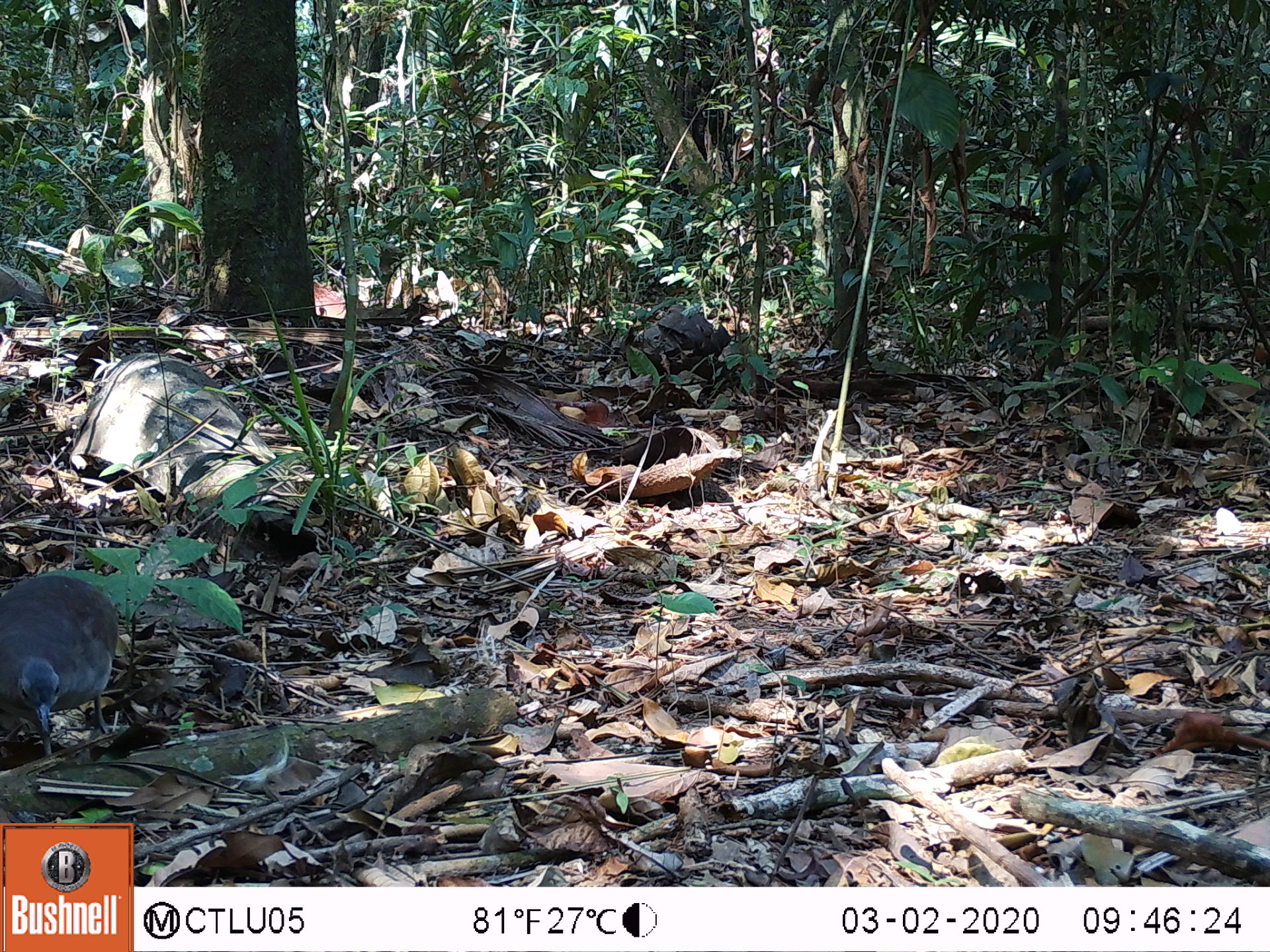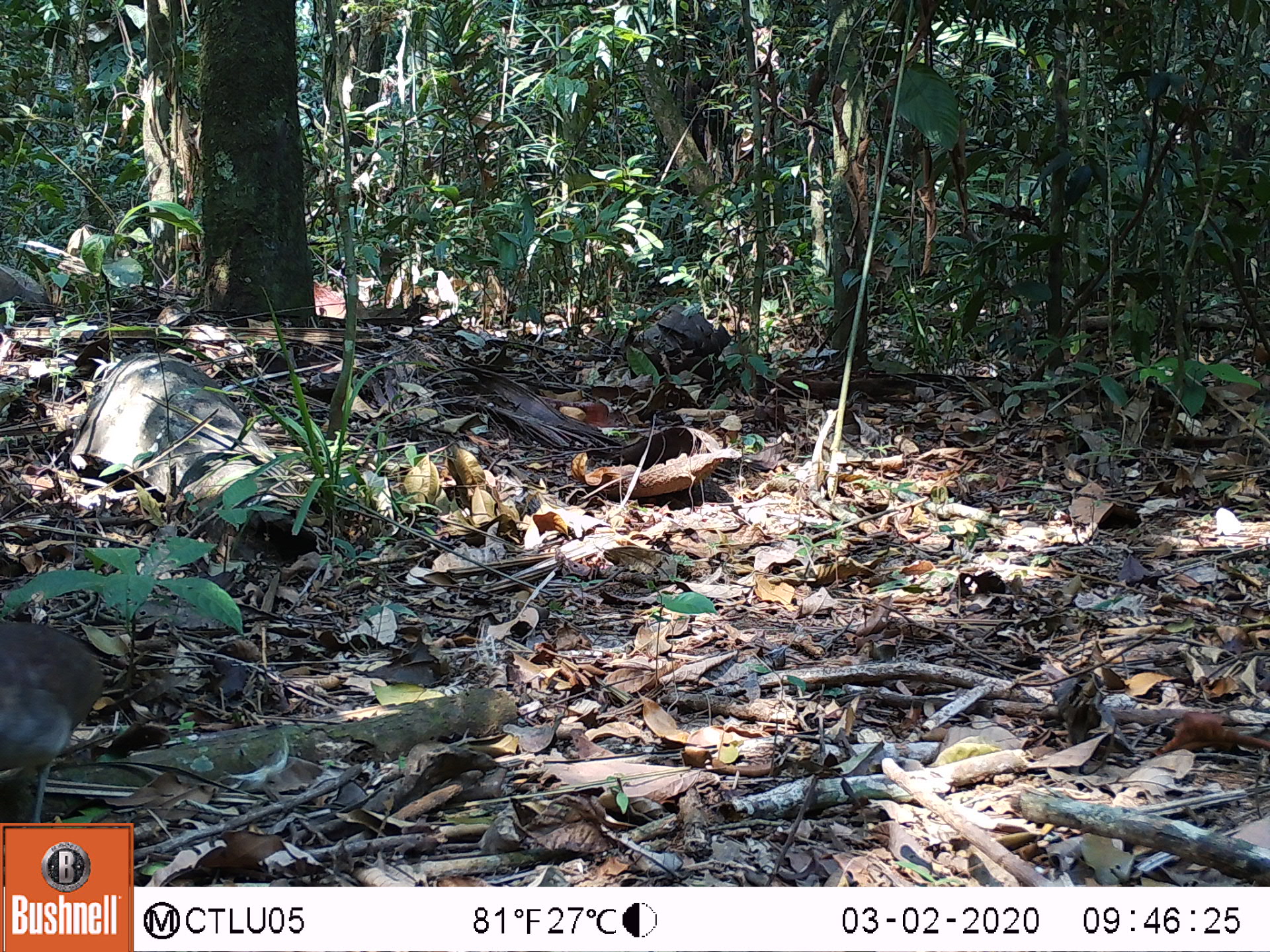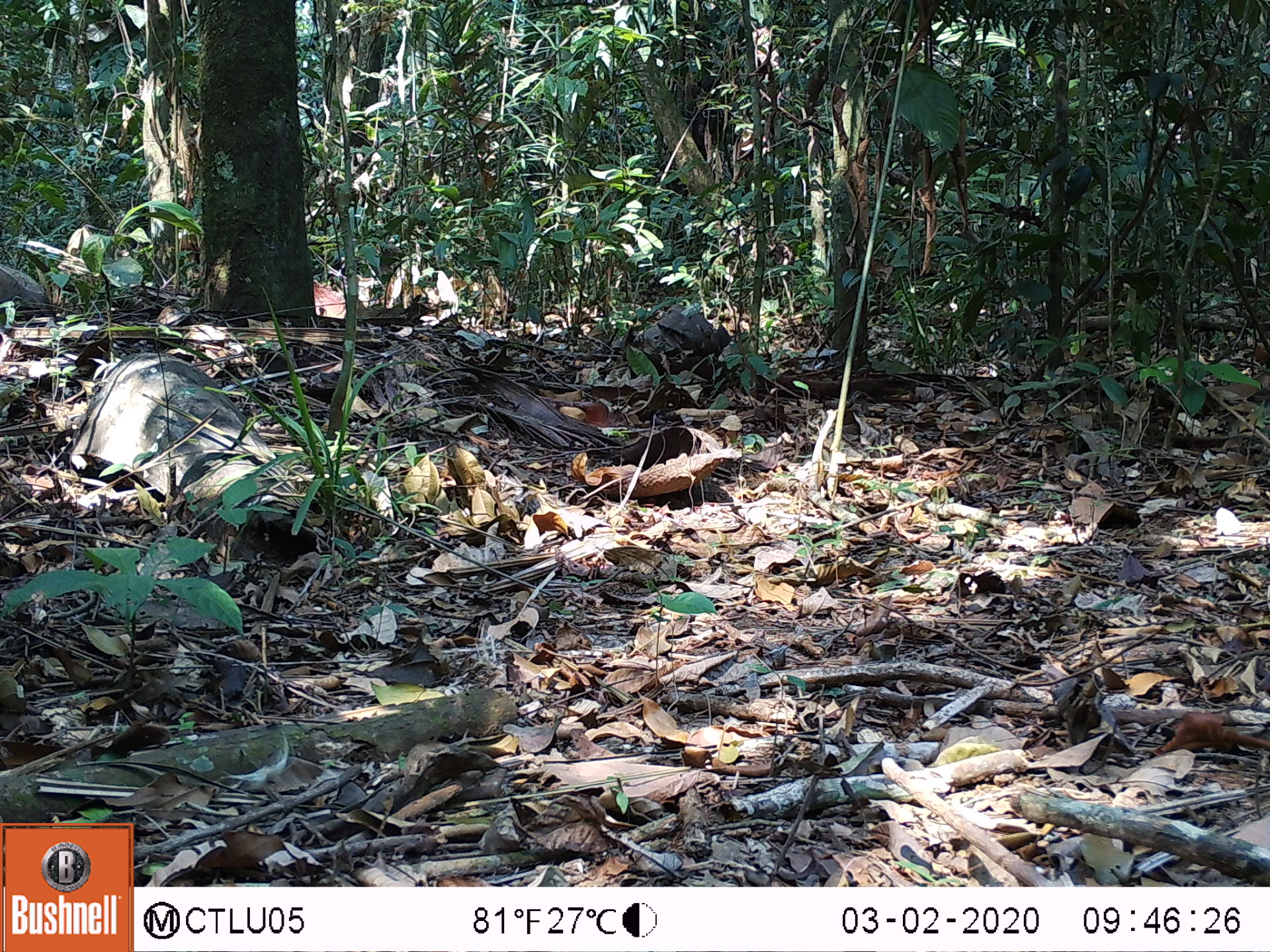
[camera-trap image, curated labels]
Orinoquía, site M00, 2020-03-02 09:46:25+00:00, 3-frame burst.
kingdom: Animalia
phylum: Chordata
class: Aves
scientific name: Aves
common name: bird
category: unknown bird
Unknown bird (bird) (Aves).